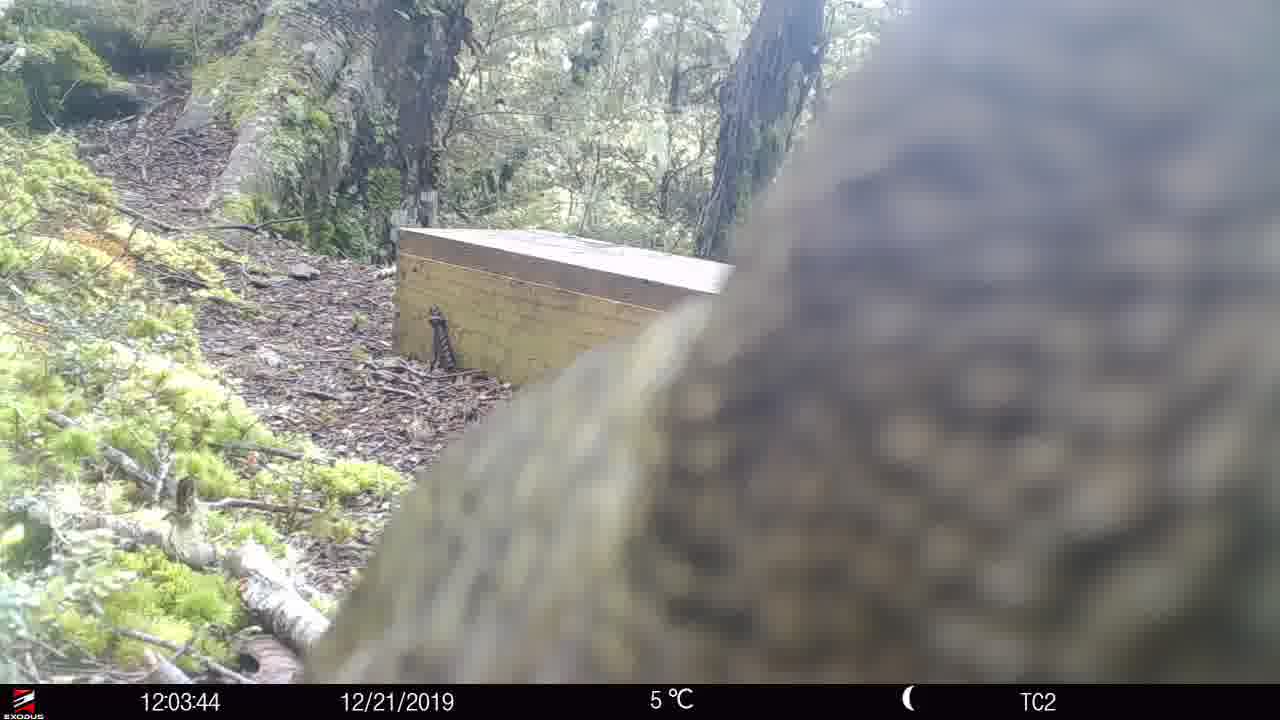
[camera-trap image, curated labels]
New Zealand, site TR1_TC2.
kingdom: Animalia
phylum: Chordata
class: Aves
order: Psittaciformes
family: Strigopidae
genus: Nestor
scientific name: Nestor notabilis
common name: kea